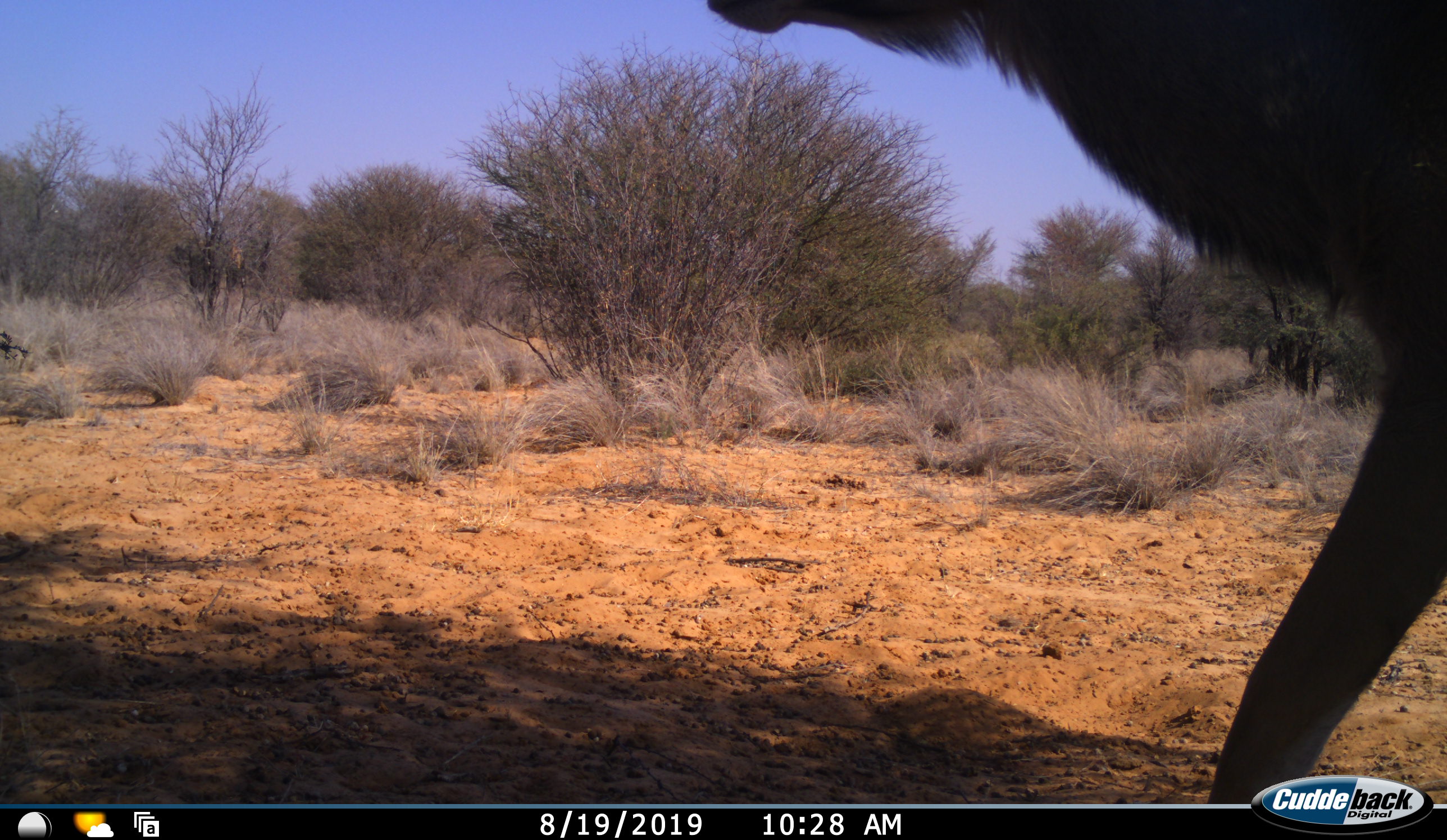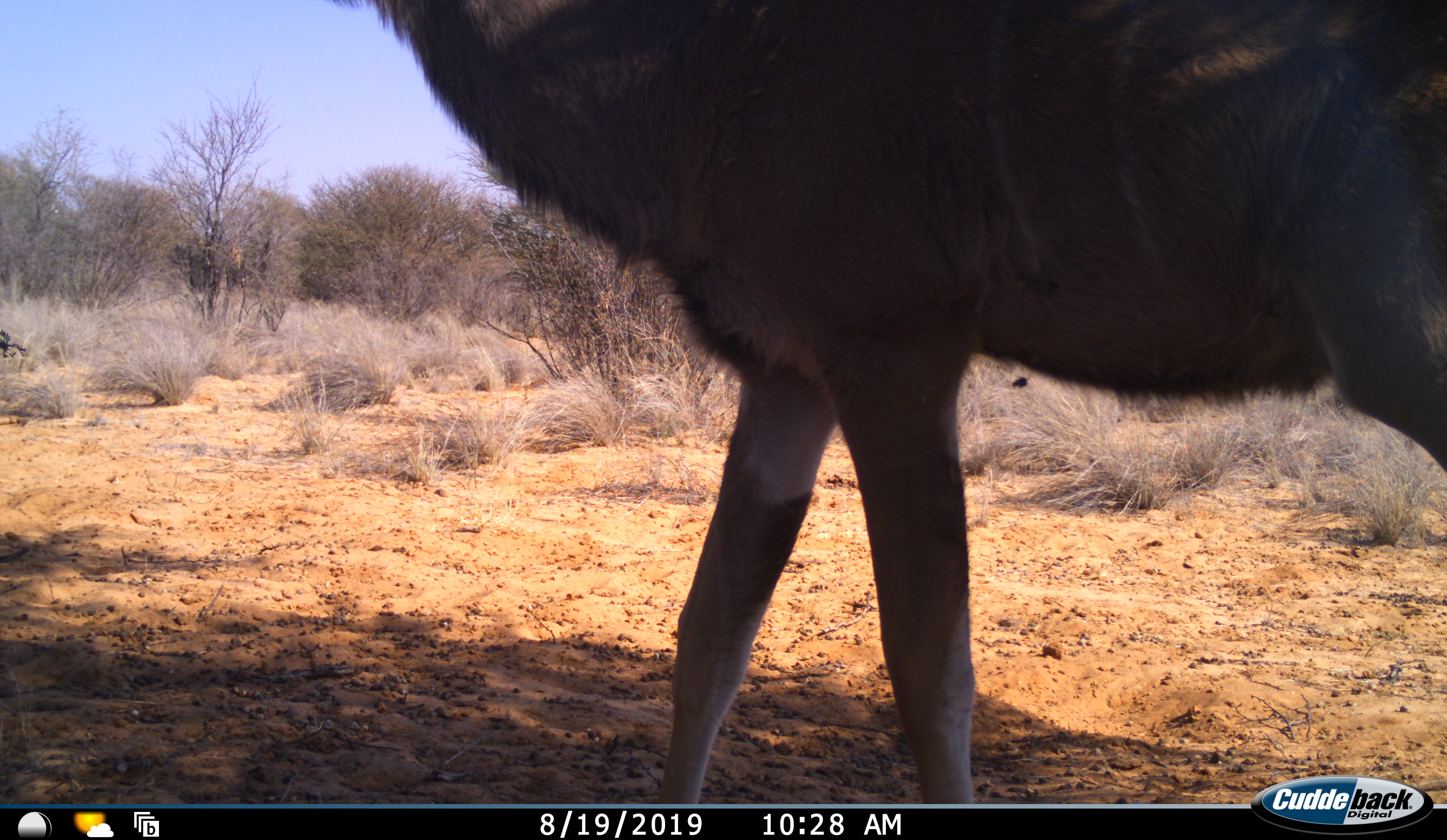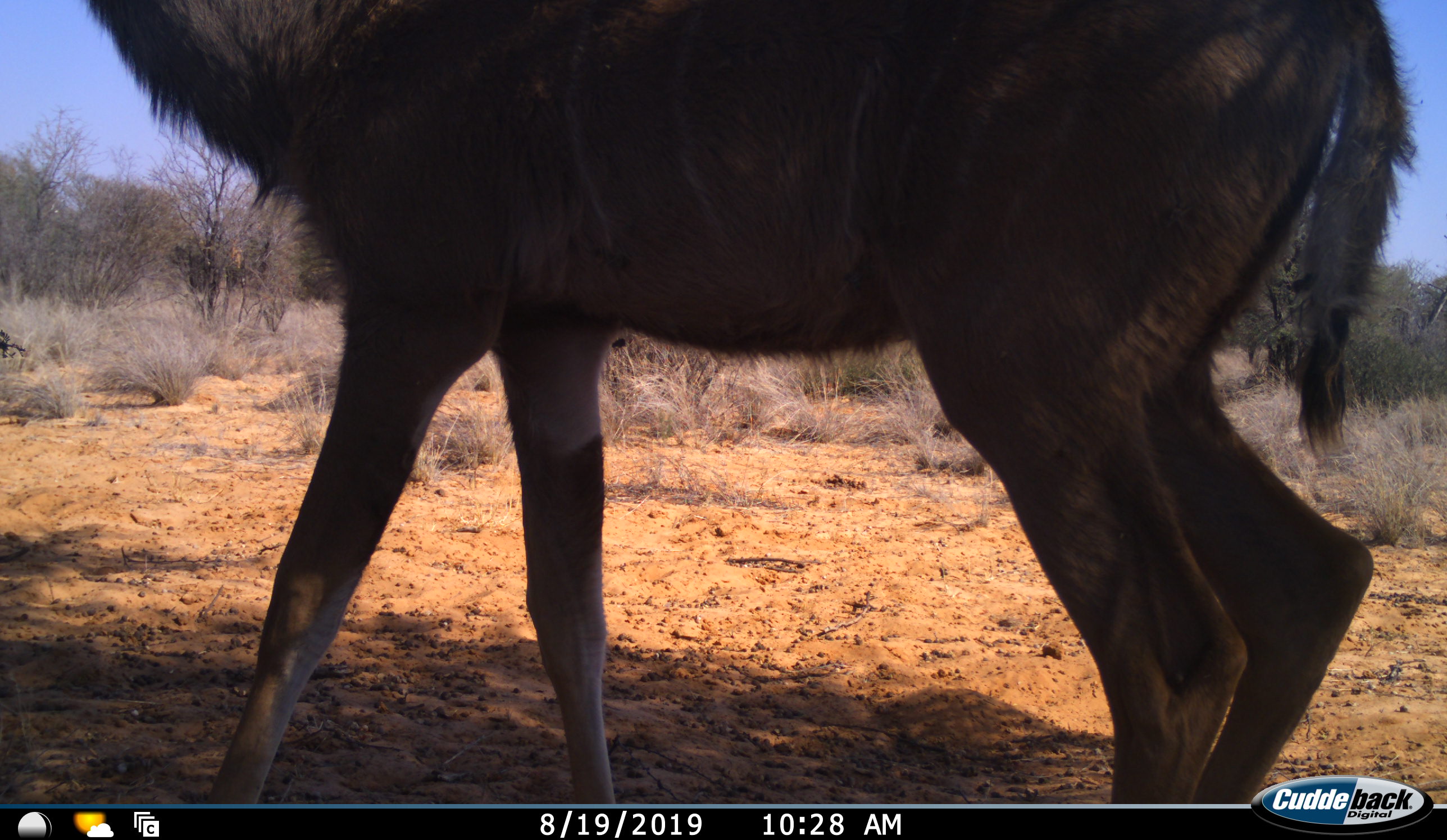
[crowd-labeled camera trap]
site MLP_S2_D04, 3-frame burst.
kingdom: Animalia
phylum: Chordata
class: Mammalia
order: Artiodactyla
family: Bovidae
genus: Tragelaphus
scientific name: Tragelaphus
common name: kudu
Kudu (Tragelaphus), count 1. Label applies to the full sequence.